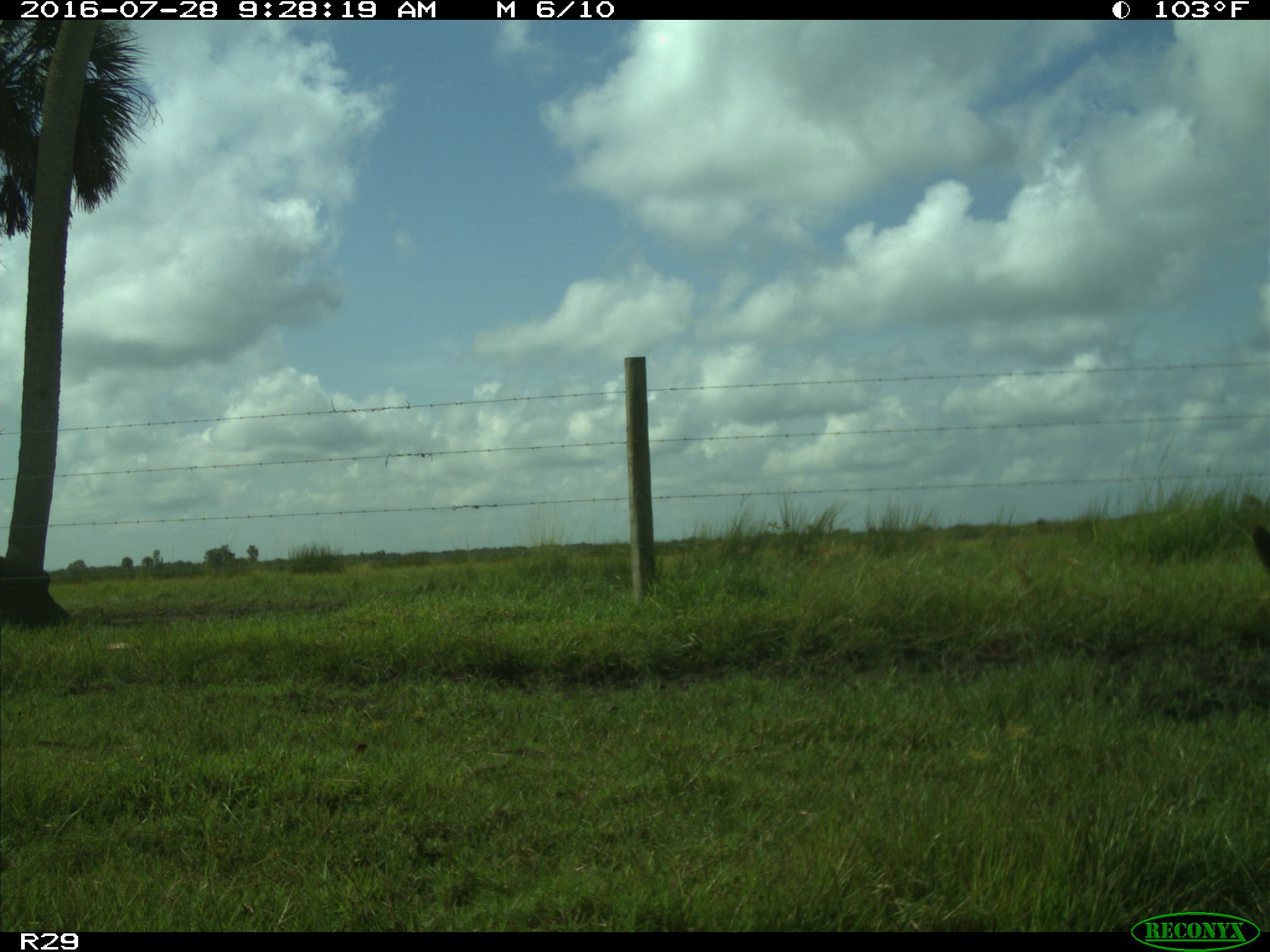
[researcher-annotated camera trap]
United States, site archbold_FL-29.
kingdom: Animalia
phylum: Chordata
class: Mammalia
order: Artiodactyla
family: Bovidae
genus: Bos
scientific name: Bos taurus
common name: domestic cow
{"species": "Bos taurus (domestic cow)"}